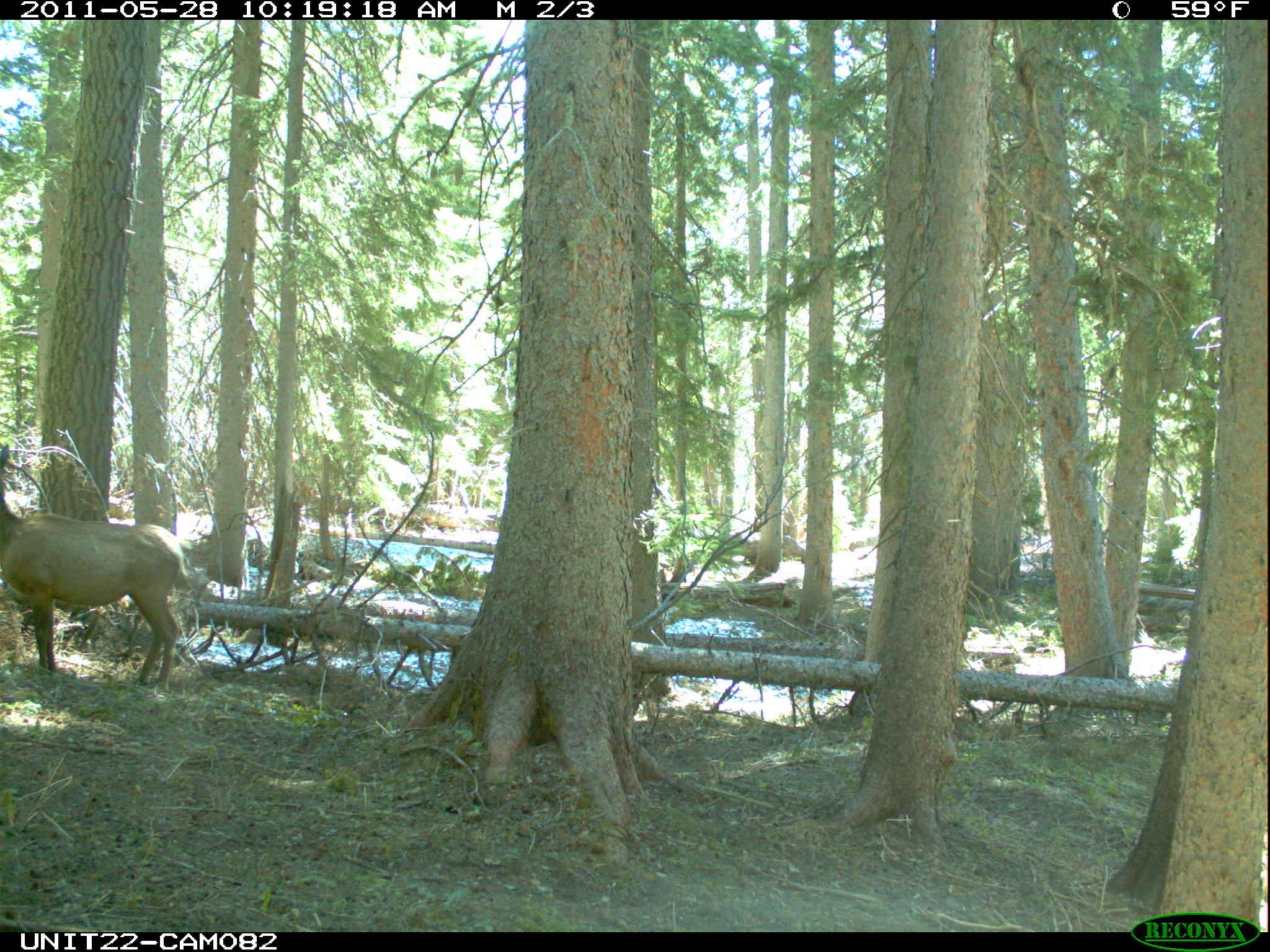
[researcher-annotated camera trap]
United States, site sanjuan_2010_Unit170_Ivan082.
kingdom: Animalia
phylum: Chordata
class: Mammalia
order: Artiodactyla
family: Cervidae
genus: Cervus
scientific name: Cervus elaphus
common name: red deer